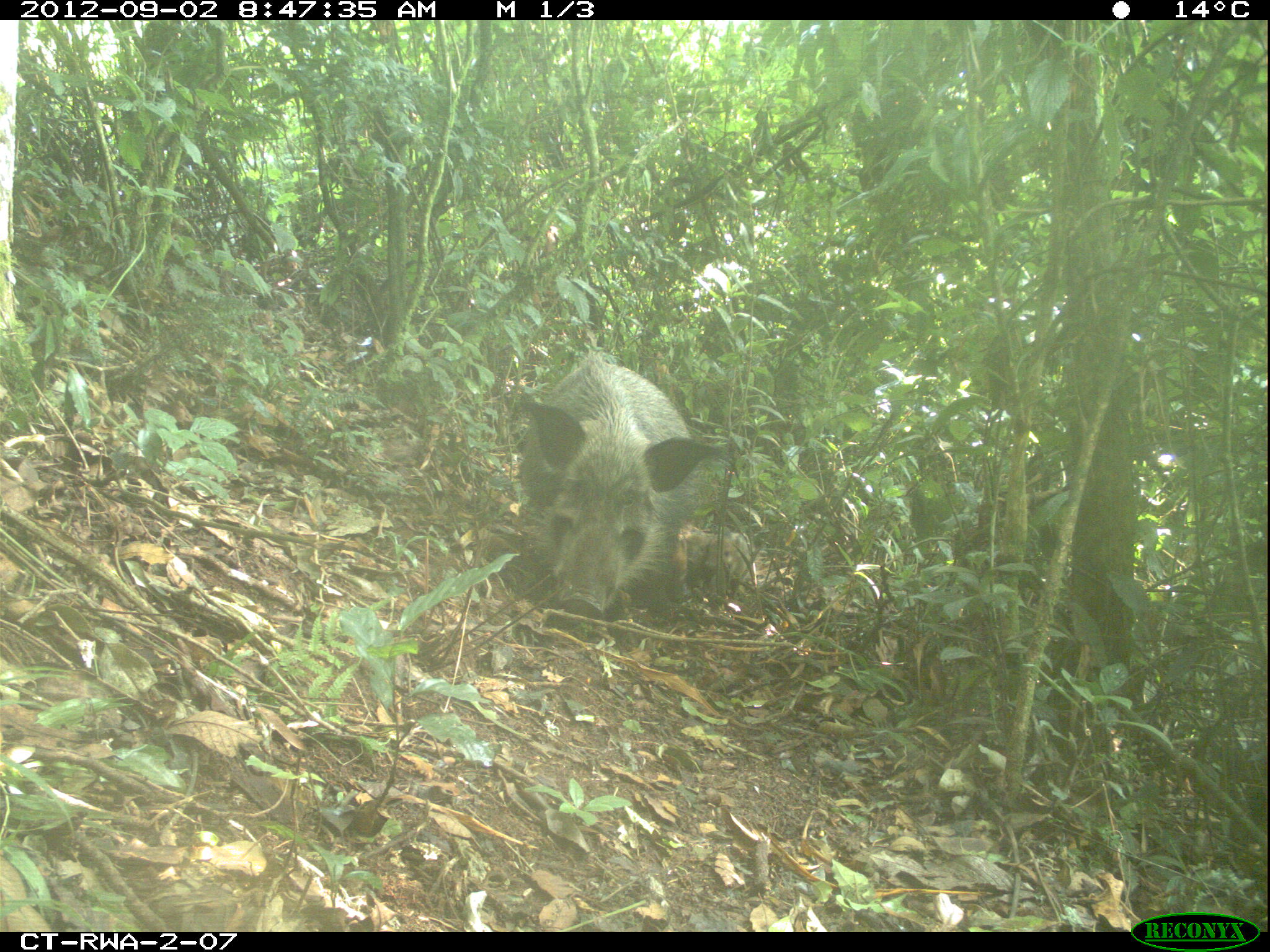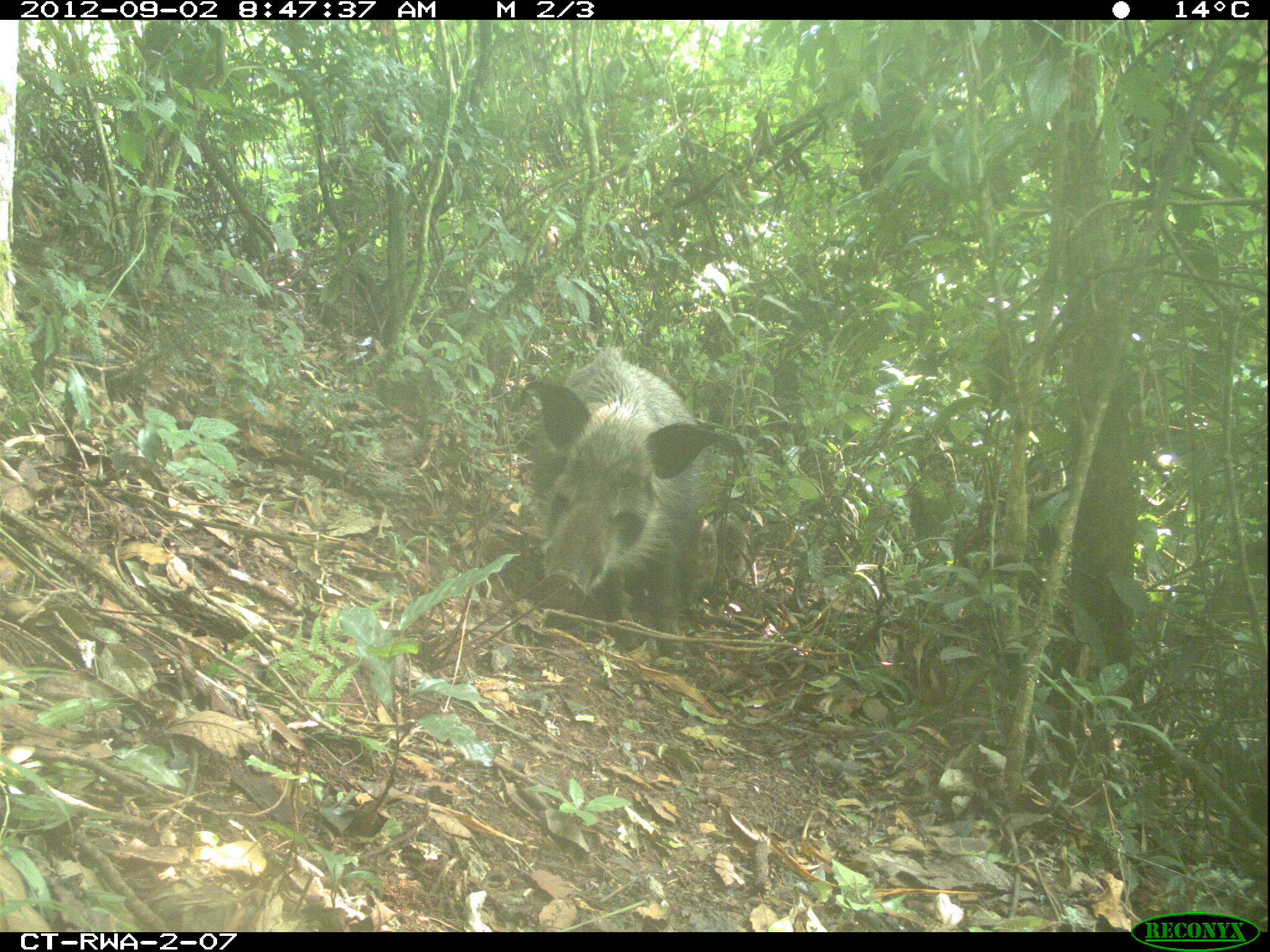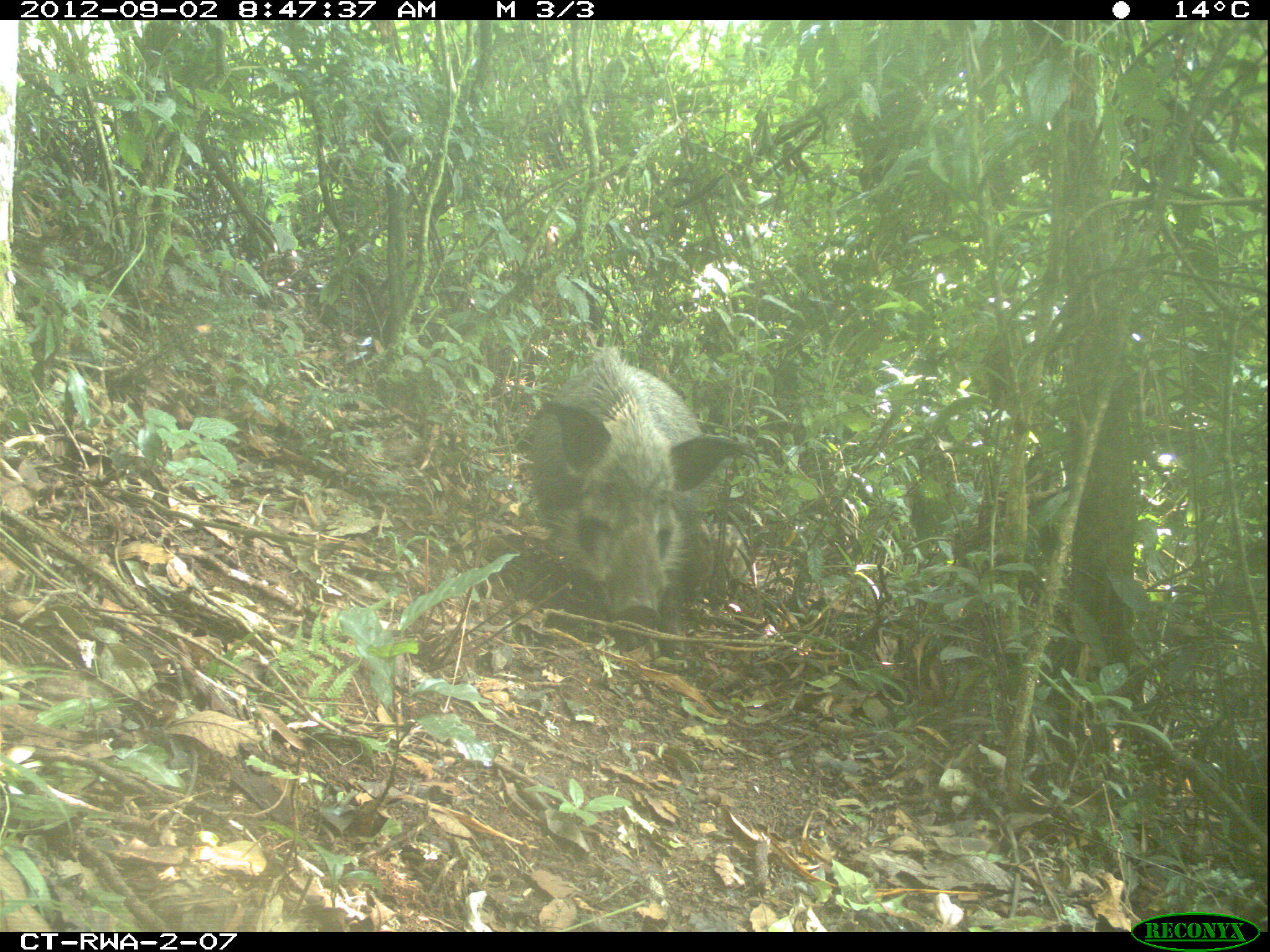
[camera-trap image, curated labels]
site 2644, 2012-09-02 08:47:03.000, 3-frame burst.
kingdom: Animalia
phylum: Chordata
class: Mammalia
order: Artiodactyla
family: Suidae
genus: Potamochoerus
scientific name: Potamochoerus larvatus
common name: bushpig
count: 8